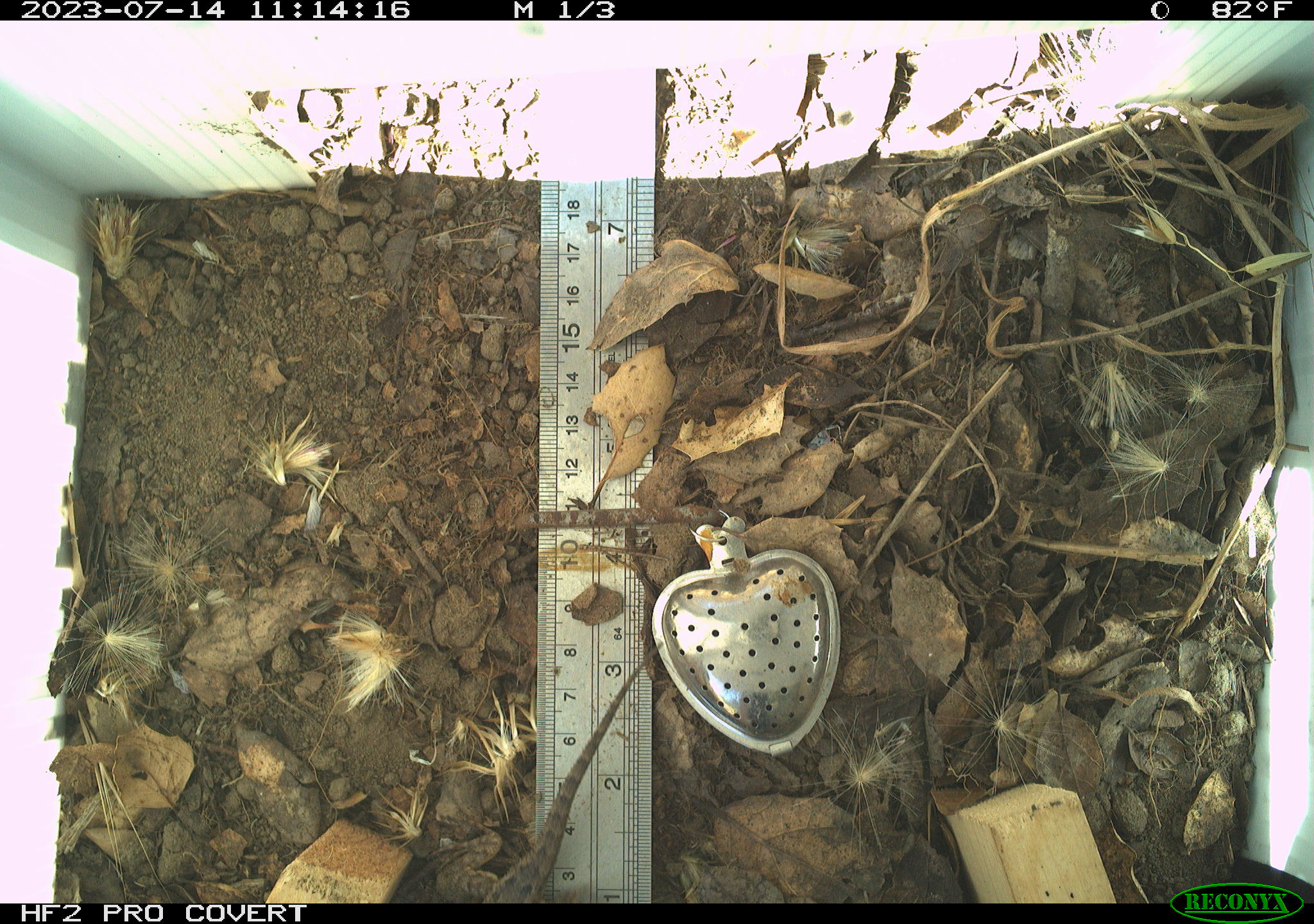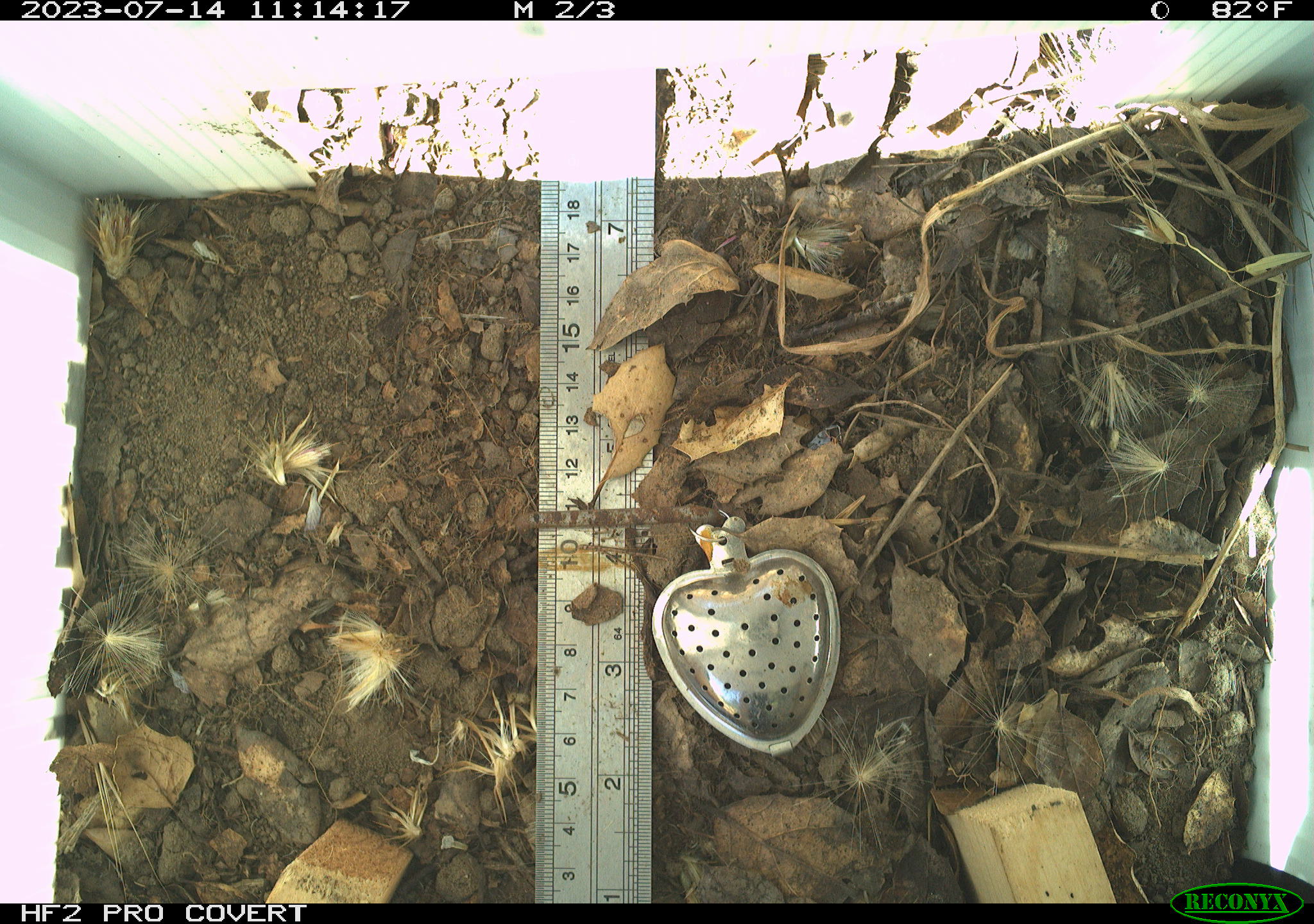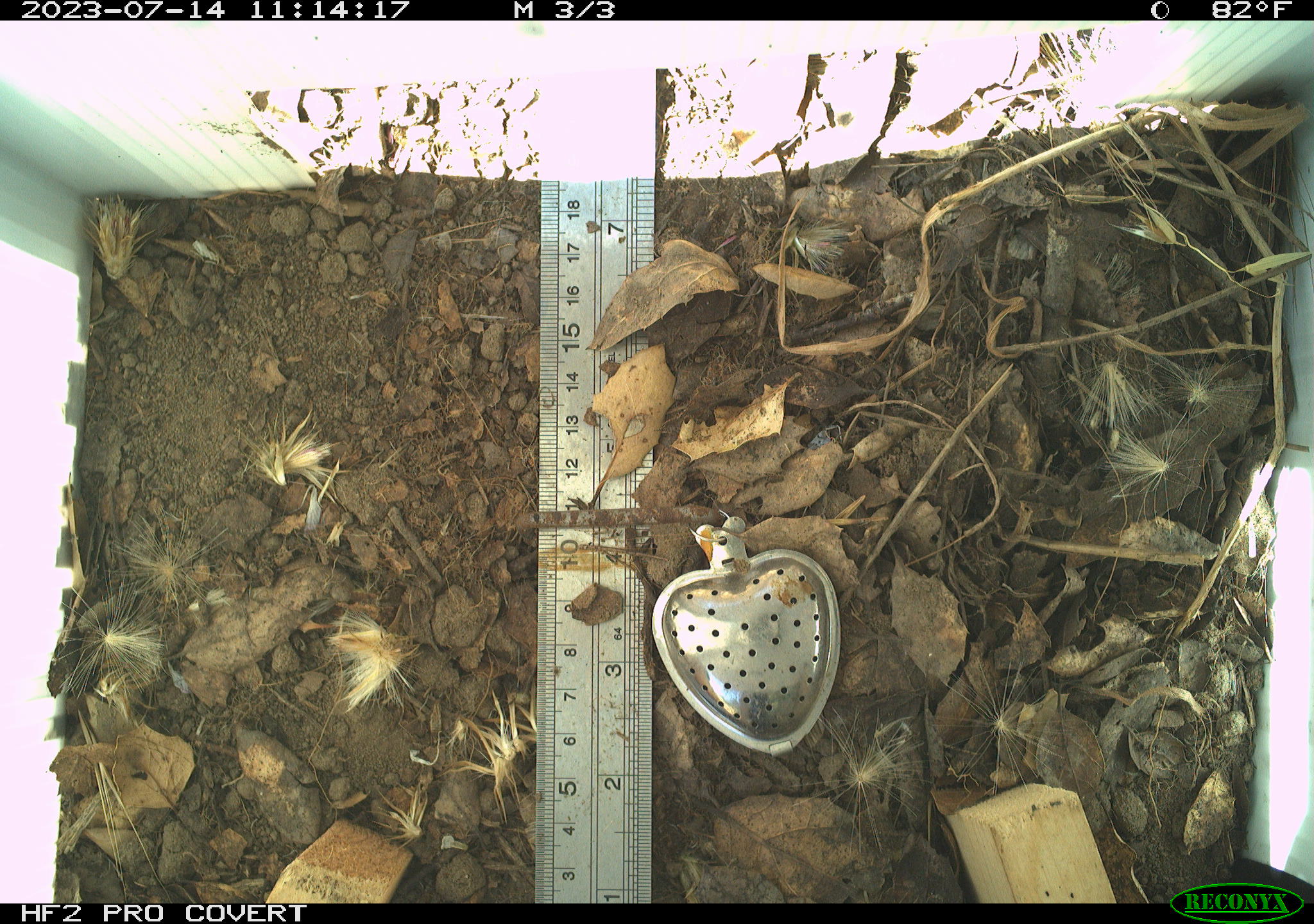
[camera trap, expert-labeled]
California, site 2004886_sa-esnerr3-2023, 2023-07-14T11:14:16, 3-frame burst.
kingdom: Animalia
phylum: Chordata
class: Reptilia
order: Squamata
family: Phrynosomatidae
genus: Sceloporus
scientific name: Sceloporus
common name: spiny lizards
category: sceloporus species